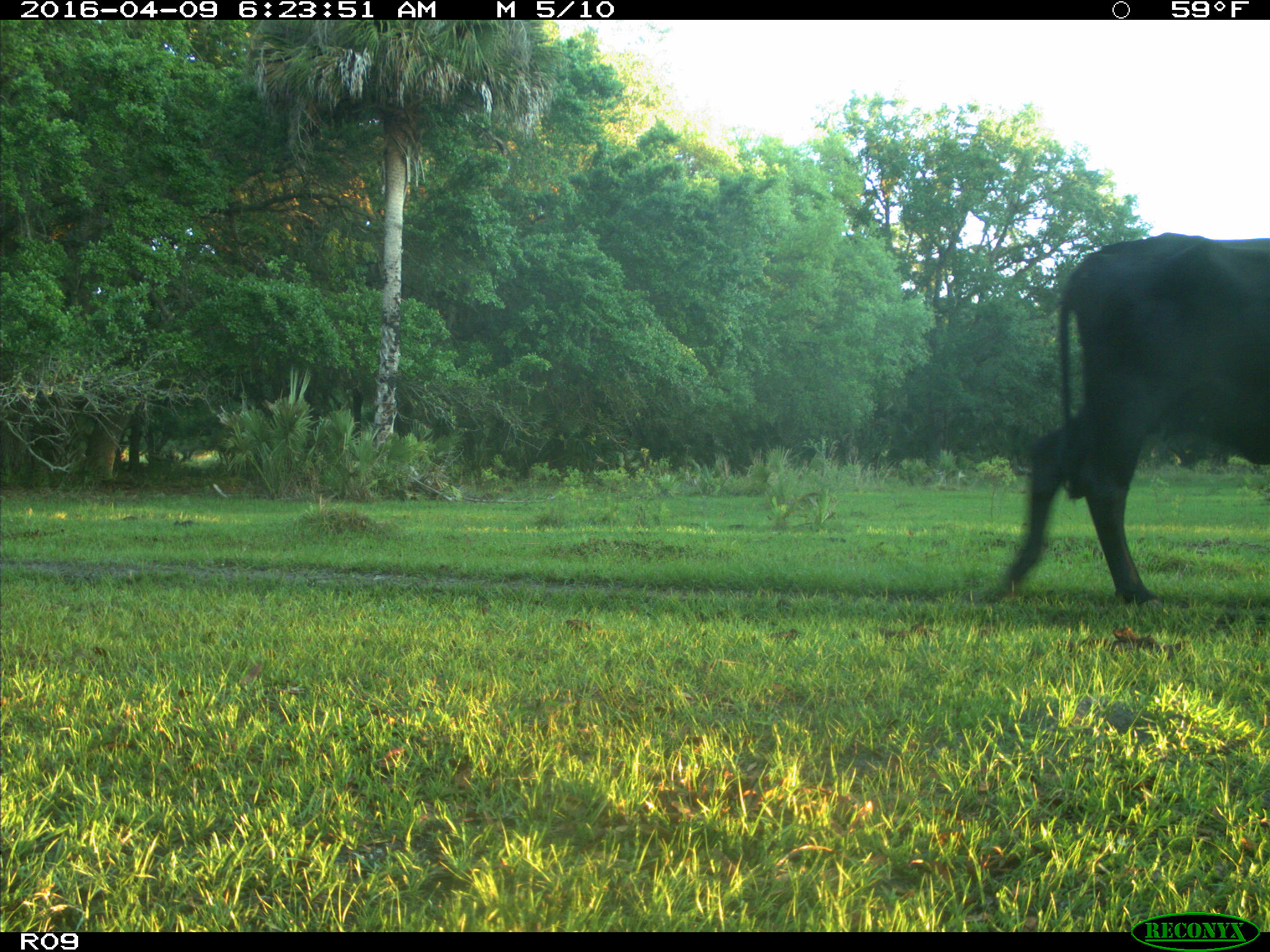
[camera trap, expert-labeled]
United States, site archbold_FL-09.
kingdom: Animalia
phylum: Chordata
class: Mammalia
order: Artiodactyla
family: Bovidae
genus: Bos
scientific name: Bos taurus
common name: domestic cow